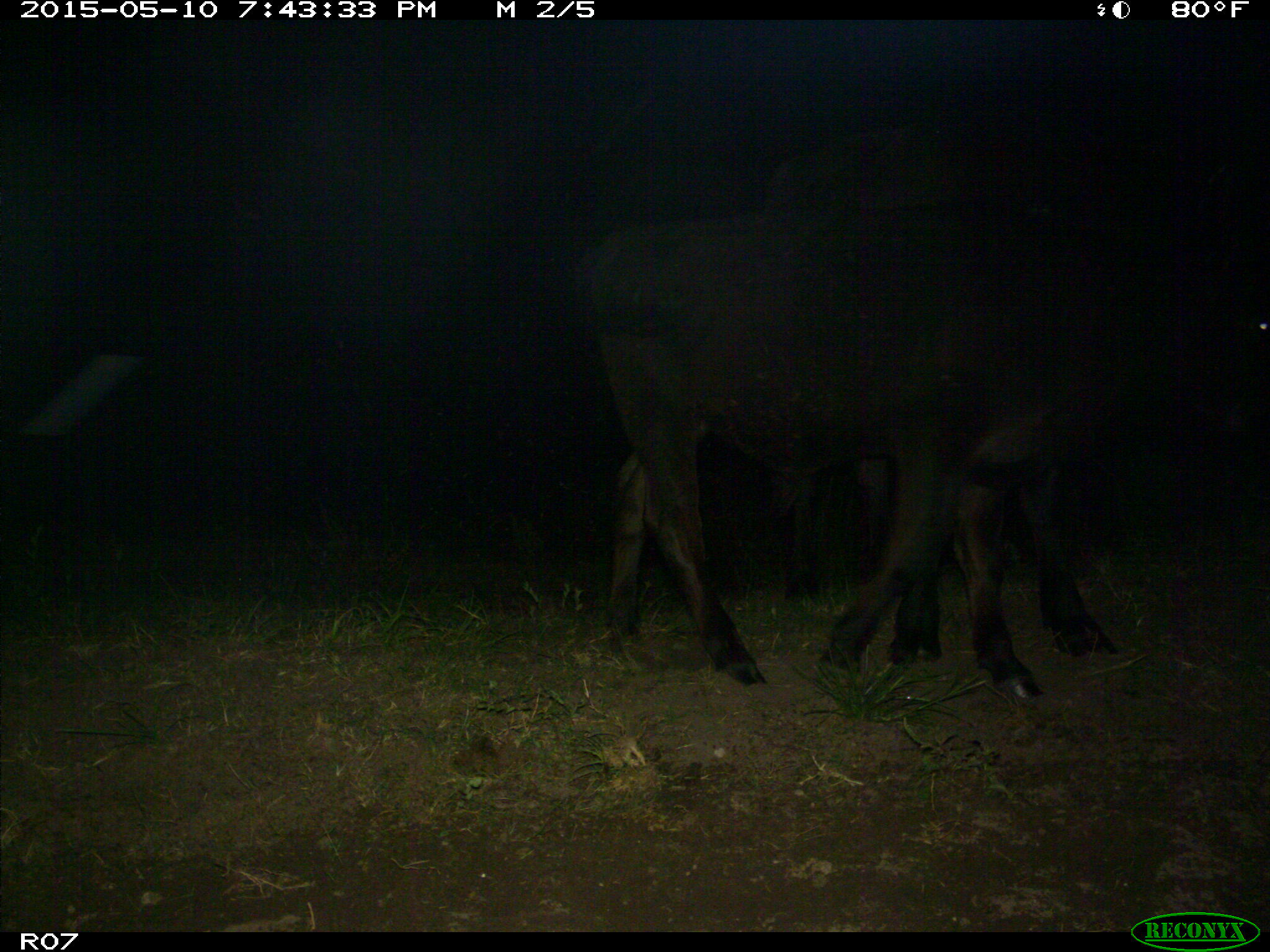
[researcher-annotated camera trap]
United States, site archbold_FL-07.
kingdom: Animalia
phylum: Chordata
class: Mammalia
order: Artiodactyla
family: Bovidae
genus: Bos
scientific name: Bos taurus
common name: domestic cow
Bos taurus (domestic cow).